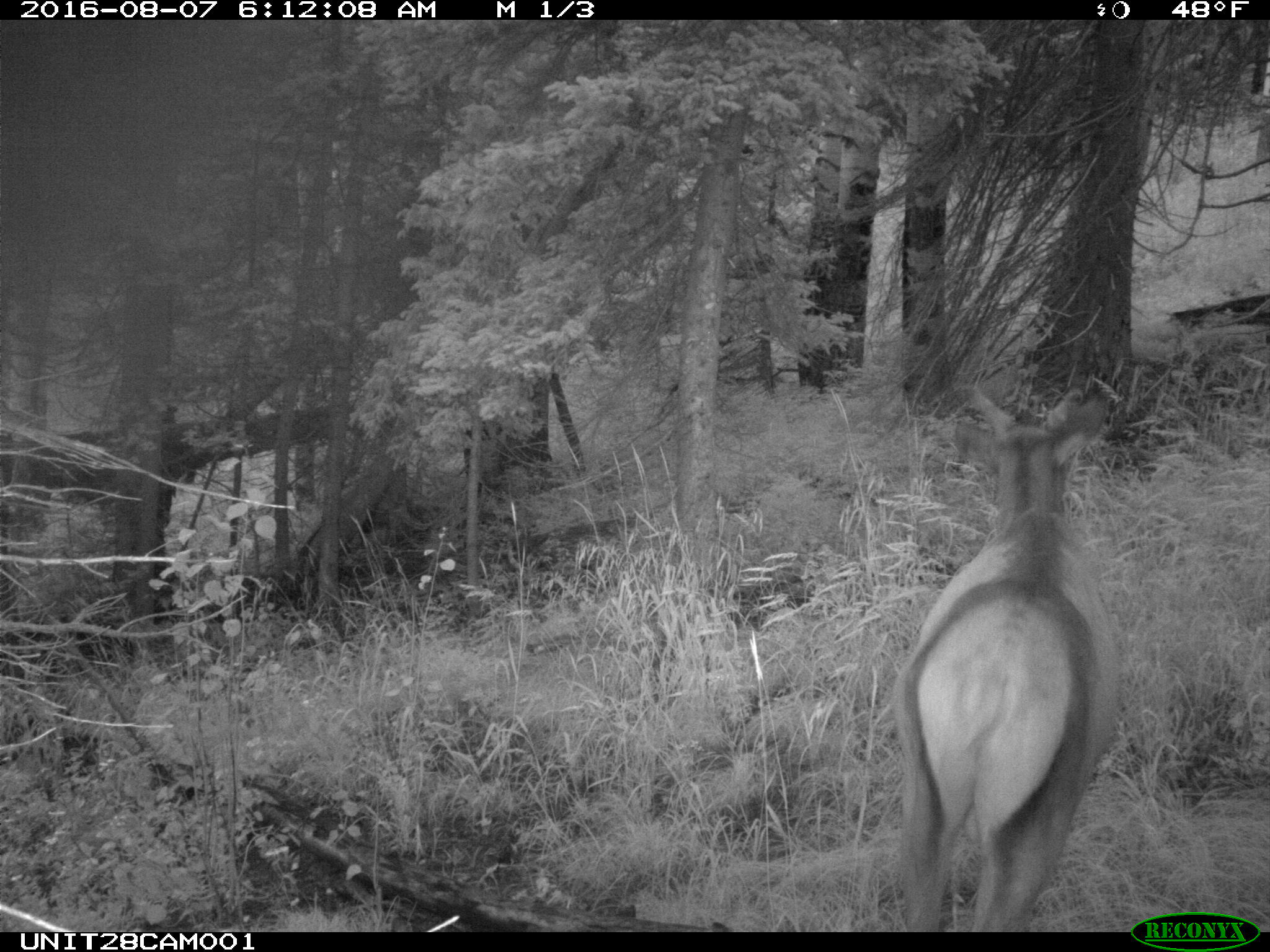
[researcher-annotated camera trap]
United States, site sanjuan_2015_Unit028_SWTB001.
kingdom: Animalia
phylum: Chordata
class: Mammalia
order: Artiodactyla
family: Cervidae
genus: Cervus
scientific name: Cervus elaphus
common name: red deer